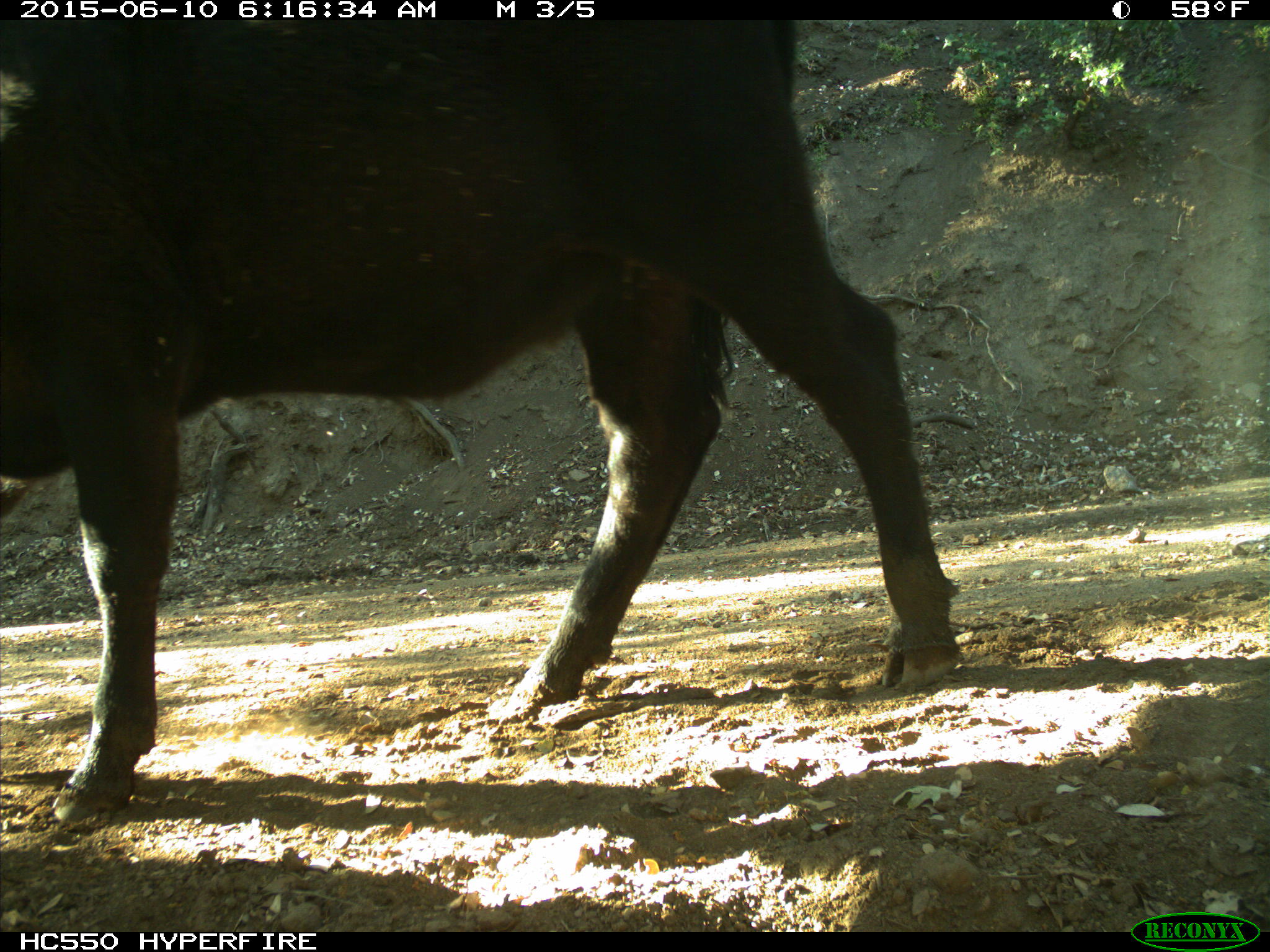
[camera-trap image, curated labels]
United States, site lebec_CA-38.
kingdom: Animalia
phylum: Chordata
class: Mammalia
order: Artiodactyla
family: Bovidae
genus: Bos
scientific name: Bos taurus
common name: domestic cow